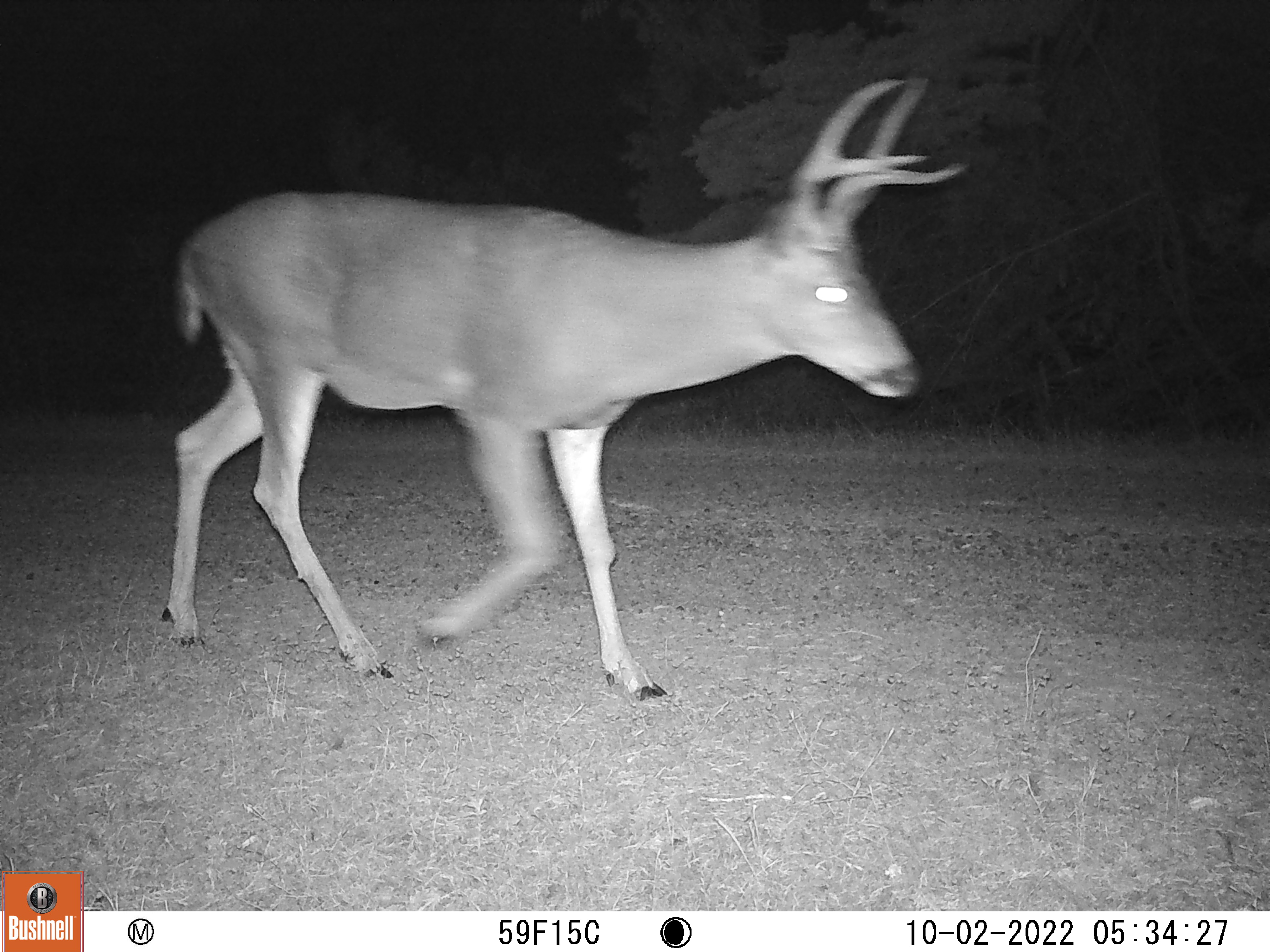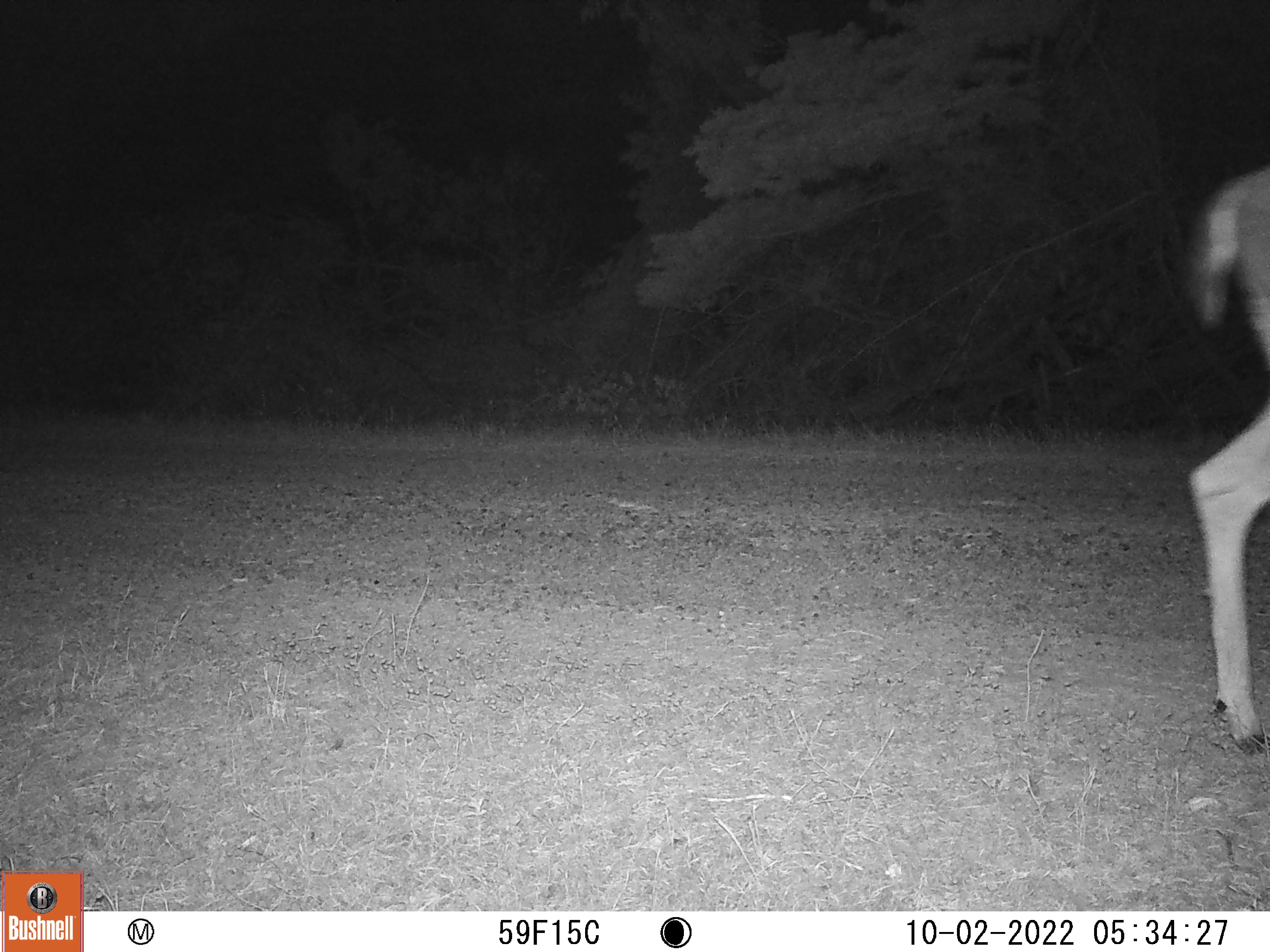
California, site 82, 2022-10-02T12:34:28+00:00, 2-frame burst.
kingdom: Animalia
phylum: Chordata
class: Mammalia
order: Artiodactyla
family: Cervidae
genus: Odocoileus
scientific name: Odocoileus hemionus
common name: mule deer